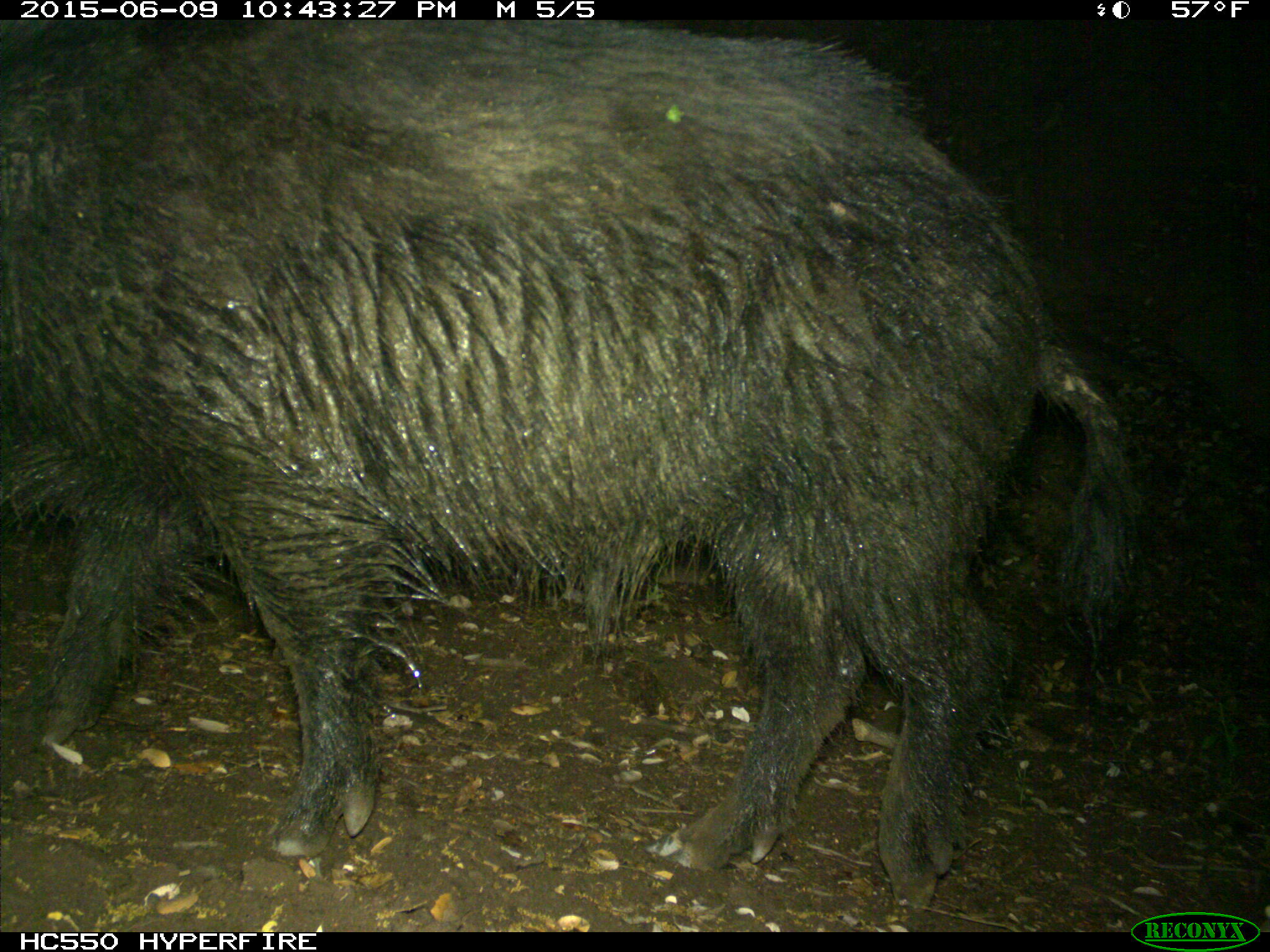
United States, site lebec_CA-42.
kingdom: Animalia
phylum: Chordata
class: Mammalia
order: Artiodactyla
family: Suidae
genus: Sus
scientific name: Sus scrofa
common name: wild boar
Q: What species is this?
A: Sus scrofa (wild boar).